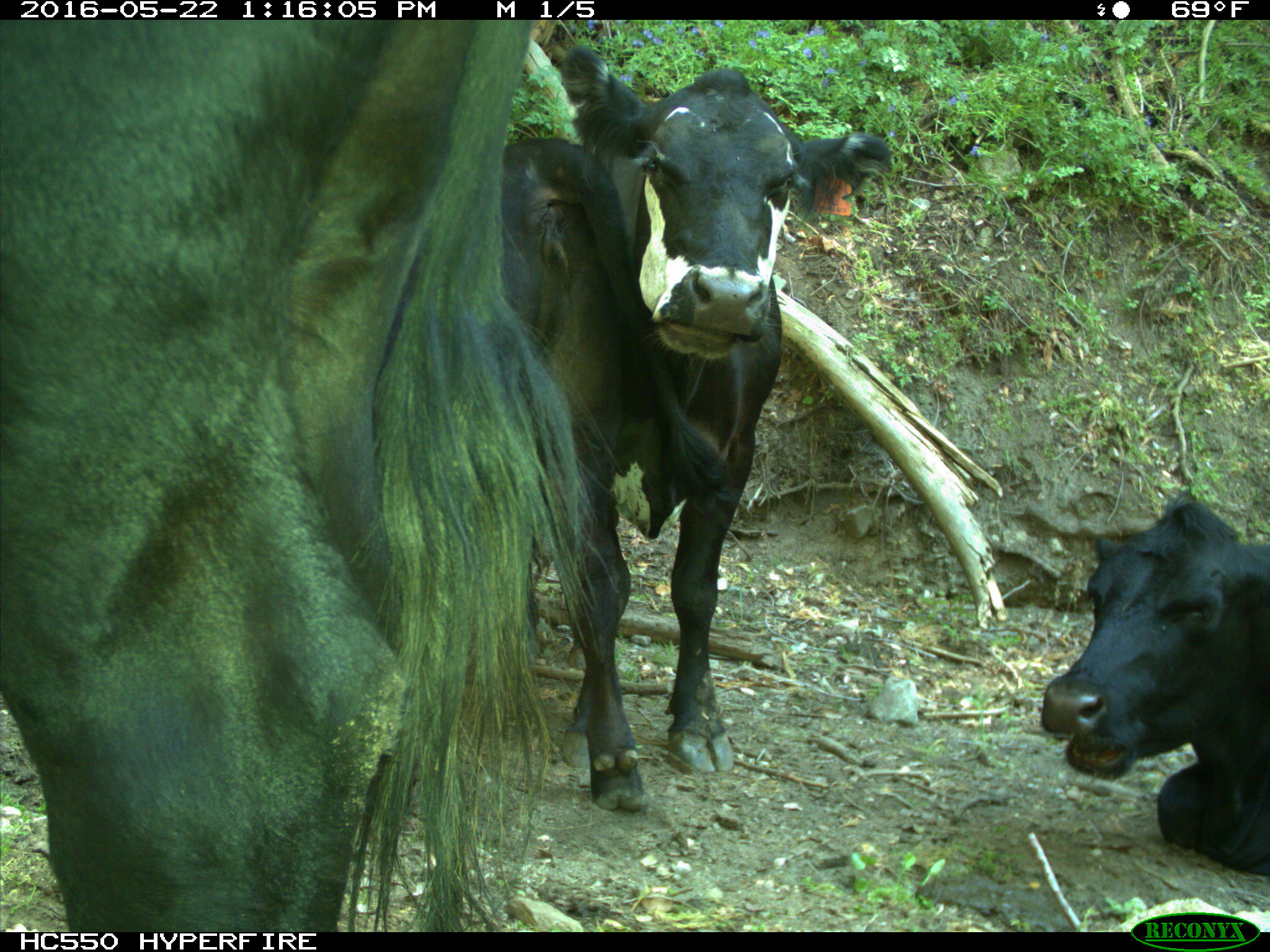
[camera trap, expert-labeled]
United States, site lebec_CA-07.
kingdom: Animalia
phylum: Chordata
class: Mammalia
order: Artiodactyla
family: Bovidae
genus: Bos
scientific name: Bos taurus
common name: domestic cow